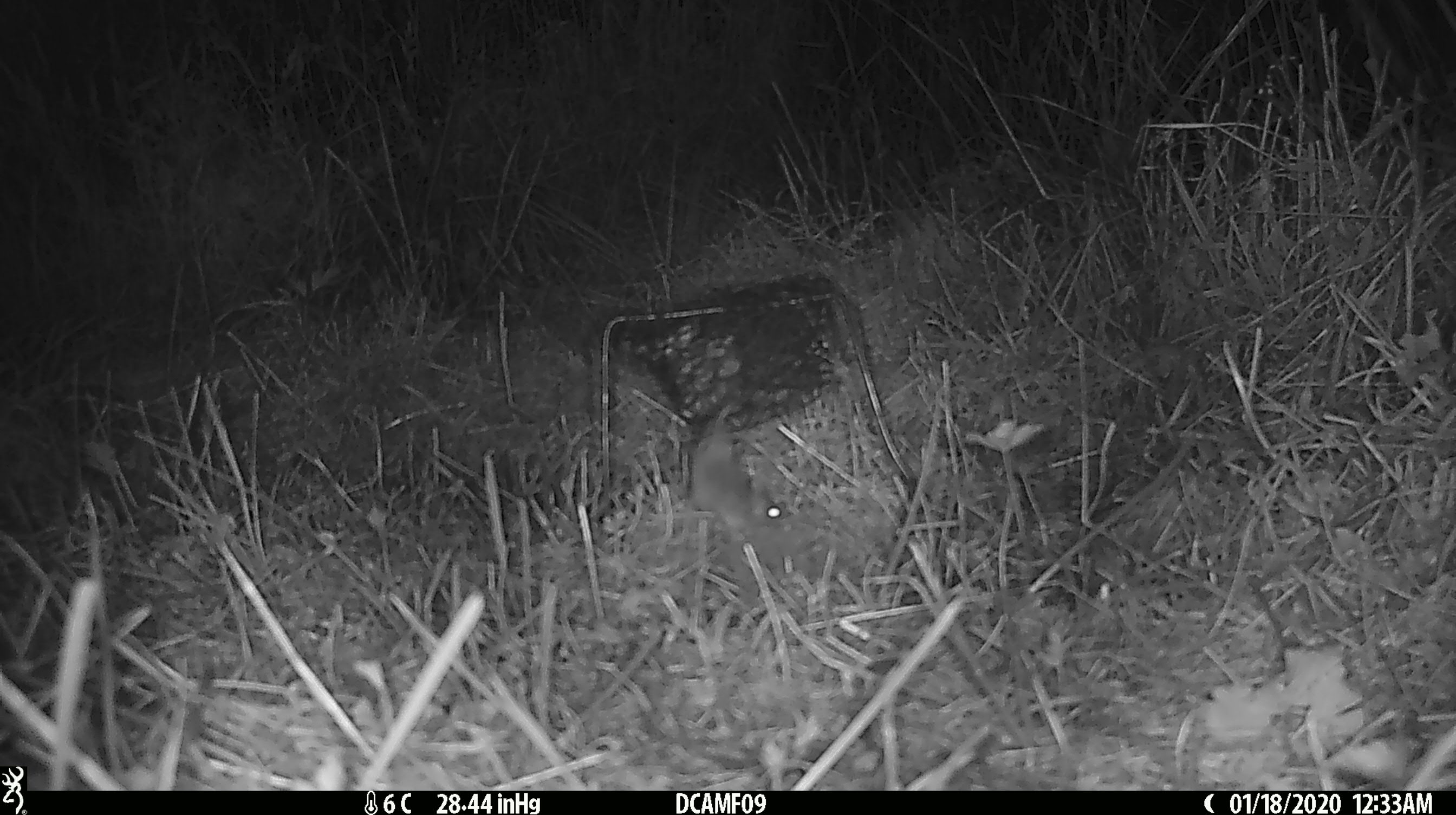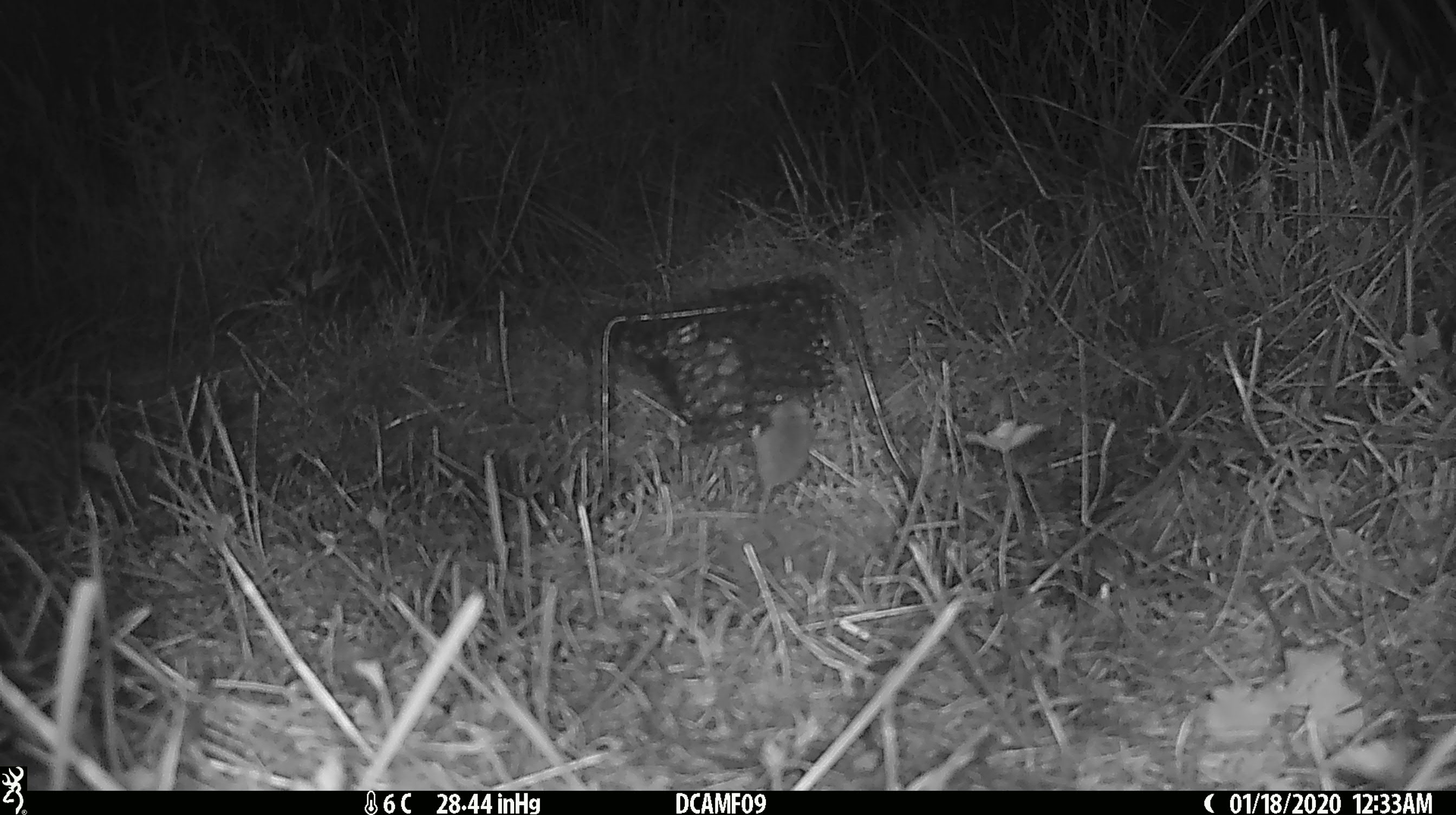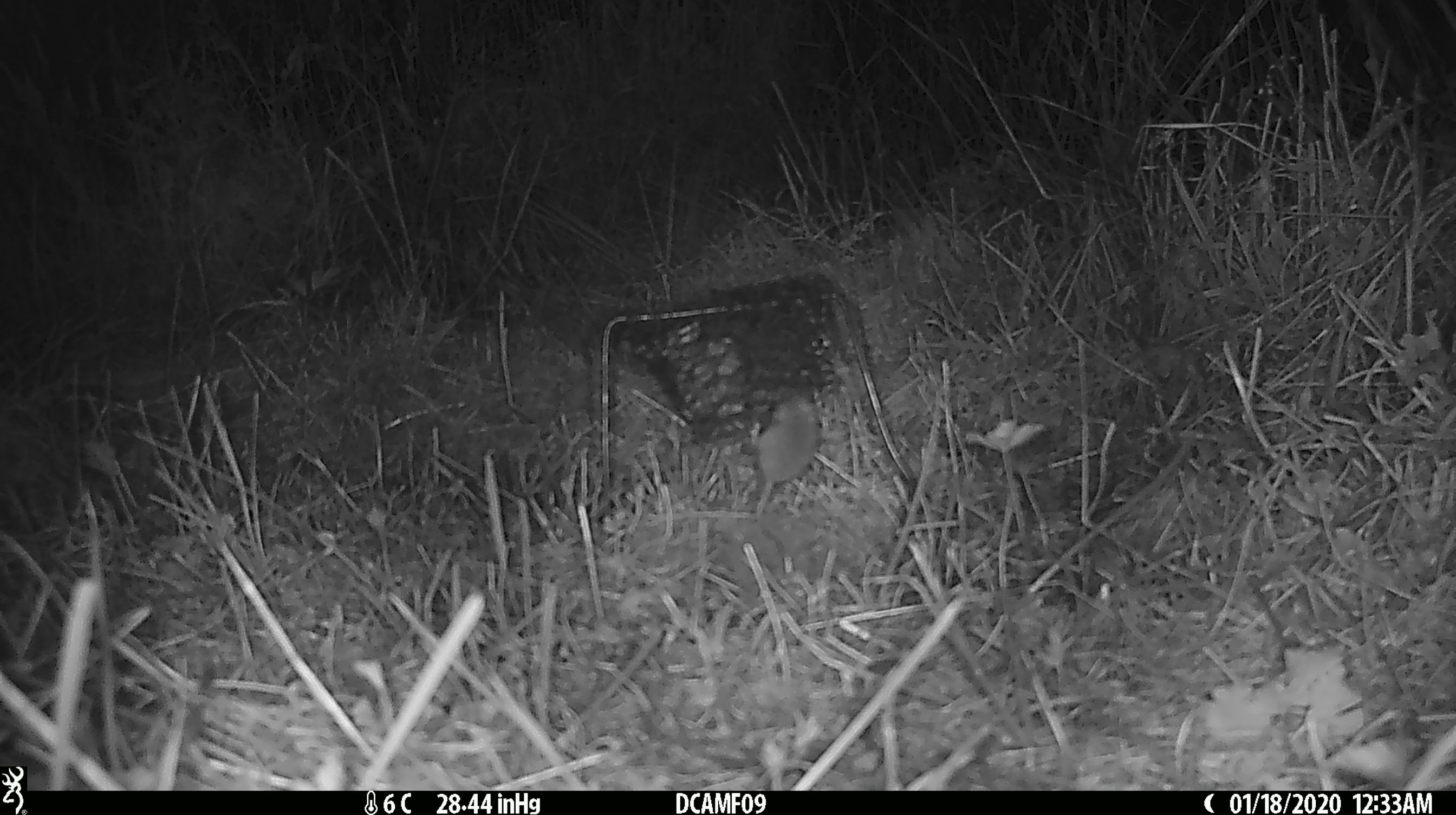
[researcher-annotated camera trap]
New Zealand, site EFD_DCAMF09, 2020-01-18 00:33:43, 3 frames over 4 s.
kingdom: Animalia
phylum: Chordata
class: Mammalia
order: Rodentia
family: Muridae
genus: Mus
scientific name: Mus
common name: mouse